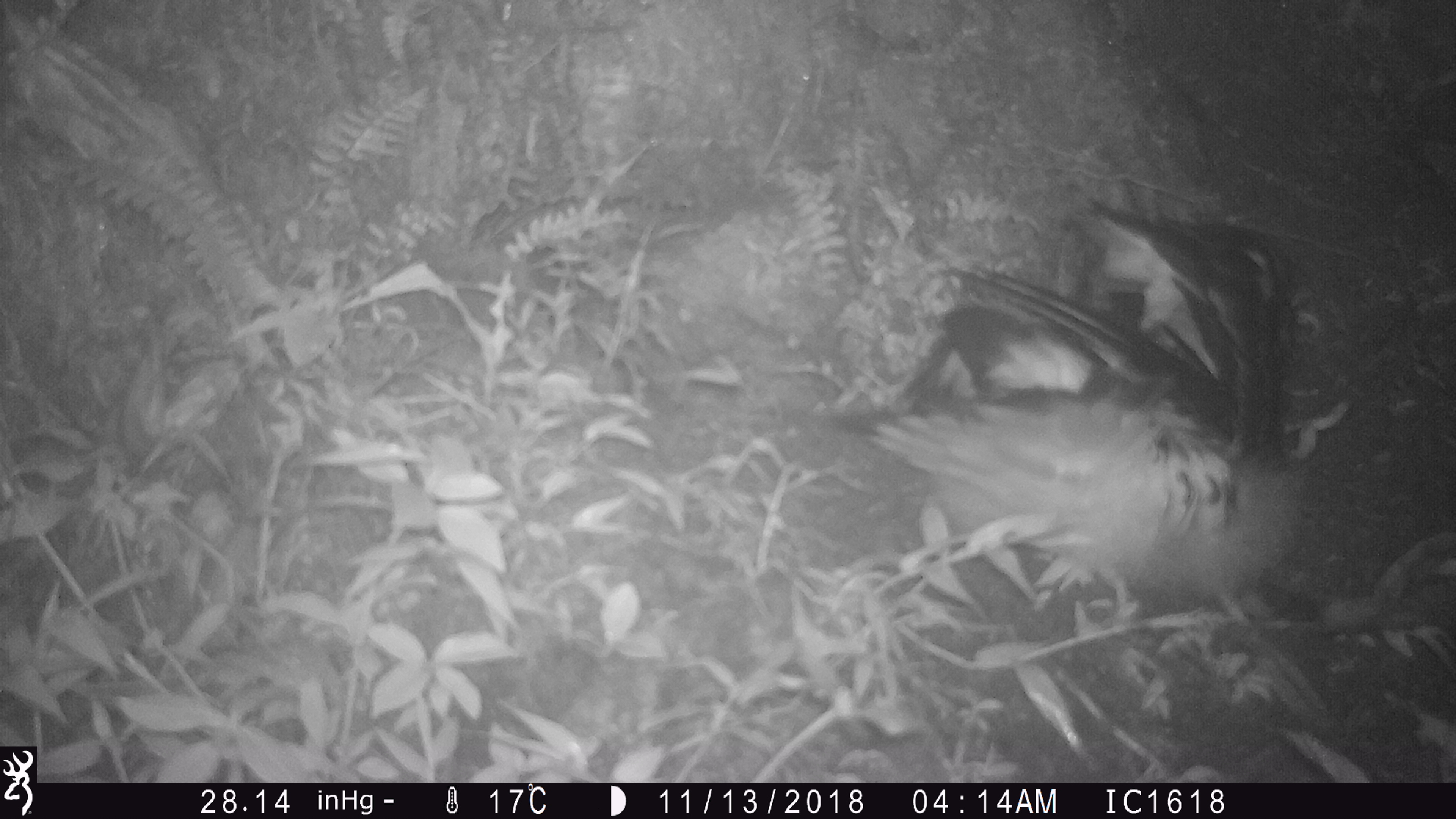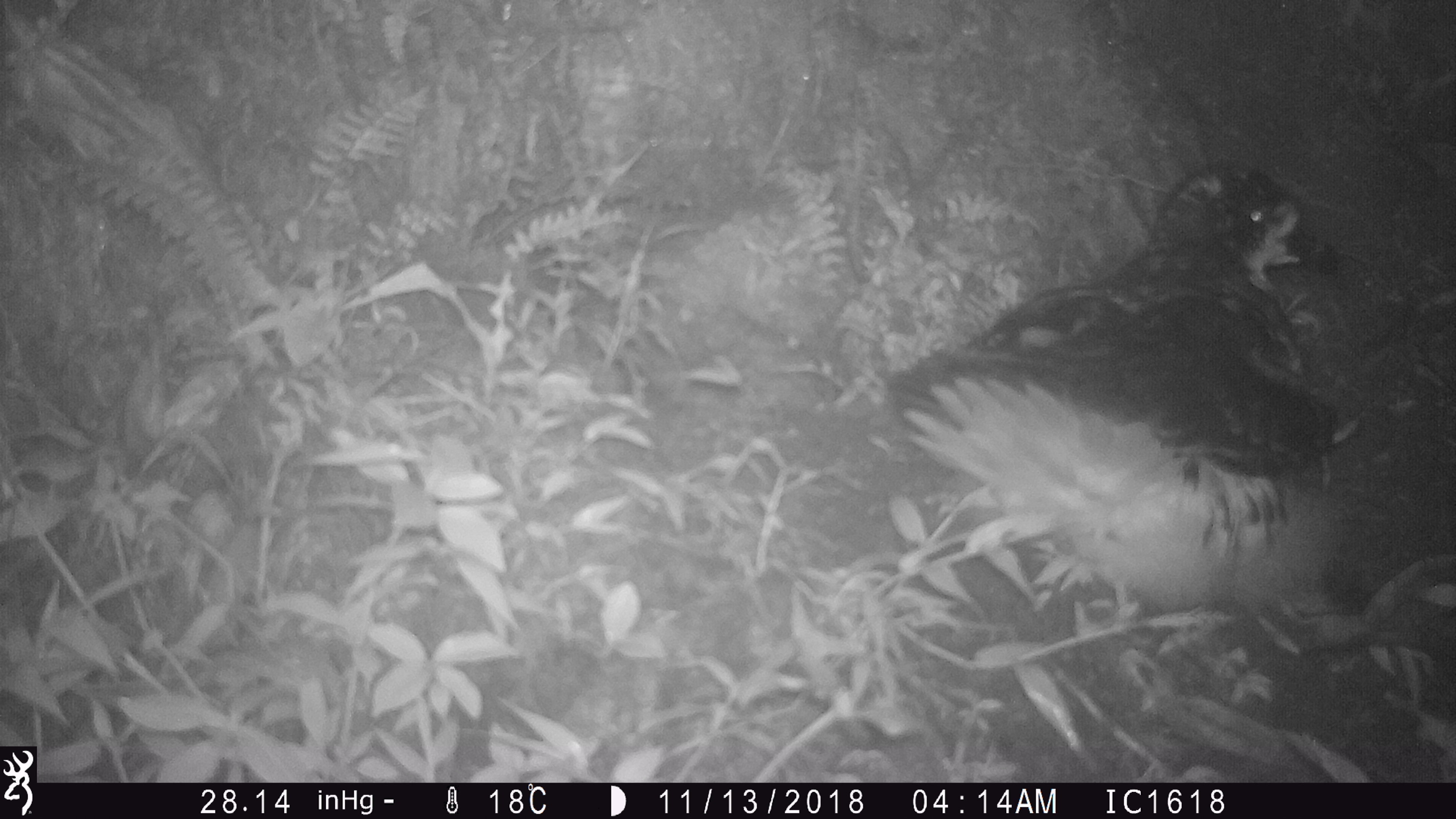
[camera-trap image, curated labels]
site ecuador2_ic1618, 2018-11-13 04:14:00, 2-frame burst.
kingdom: Animalia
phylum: Chordata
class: Aves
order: Procellariiformes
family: Procellariidae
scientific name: Procellariidae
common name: petrel chick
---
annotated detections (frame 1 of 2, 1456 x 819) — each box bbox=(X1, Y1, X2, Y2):
petrel chick: bbox=(795, 199, 1360, 638)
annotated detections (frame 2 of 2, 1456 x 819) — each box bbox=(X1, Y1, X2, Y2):
petrel chick: bbox=(884, 161, 1354, 634)